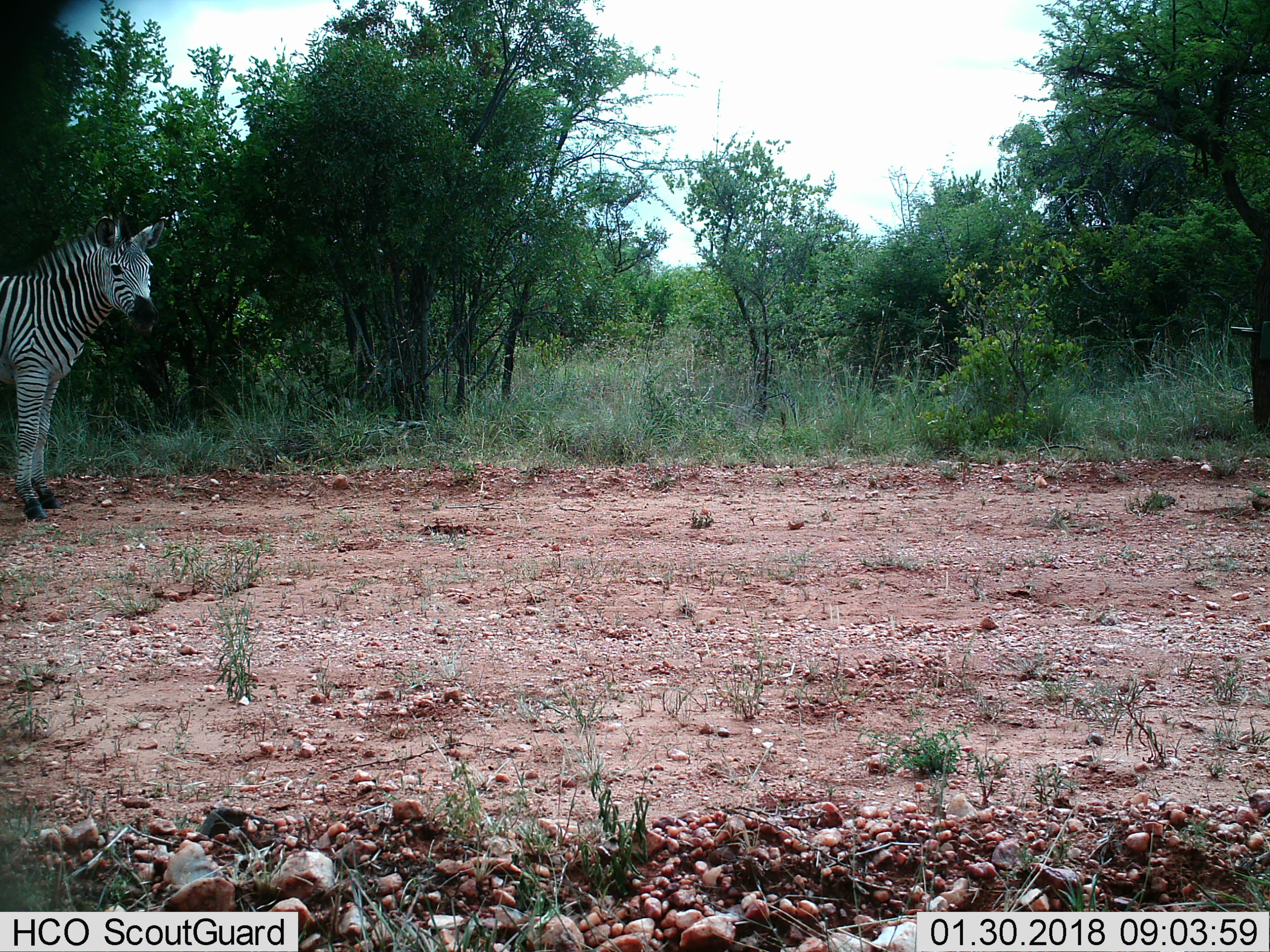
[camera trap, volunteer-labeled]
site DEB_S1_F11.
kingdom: Animalia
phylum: Chordata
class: Mammalia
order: Perissodactyla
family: Equidae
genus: Equus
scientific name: Equus quagga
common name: plains zebra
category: zebraplains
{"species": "zebraplains (plains zebra) (Equus quagga)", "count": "1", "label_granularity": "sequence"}